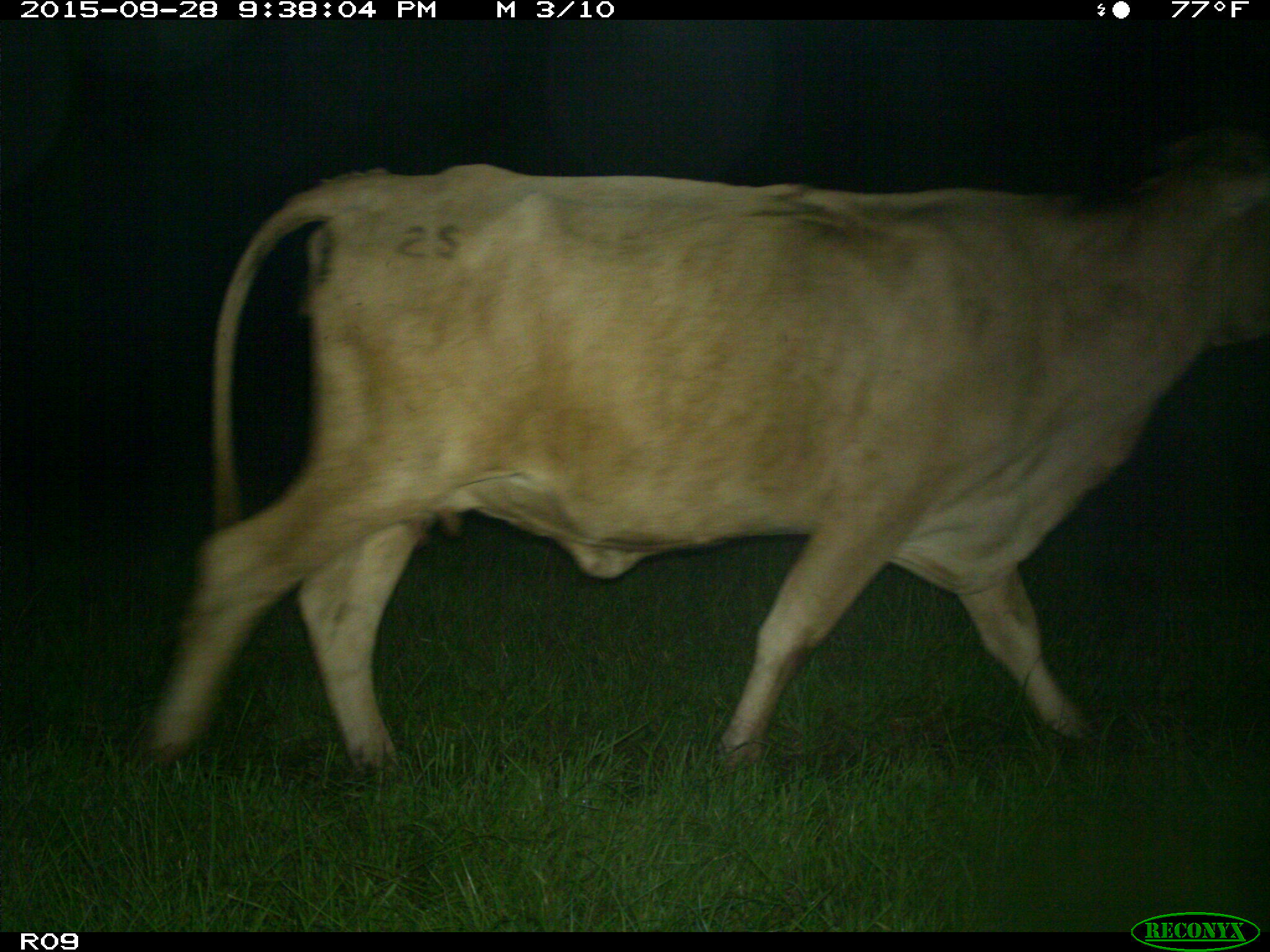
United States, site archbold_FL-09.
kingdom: Animalia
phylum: Chordata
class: Mammalia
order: Artiodactyla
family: Bovidae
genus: Bos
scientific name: Bos taurus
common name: domestic cow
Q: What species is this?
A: Bos taurus (domestic cow).